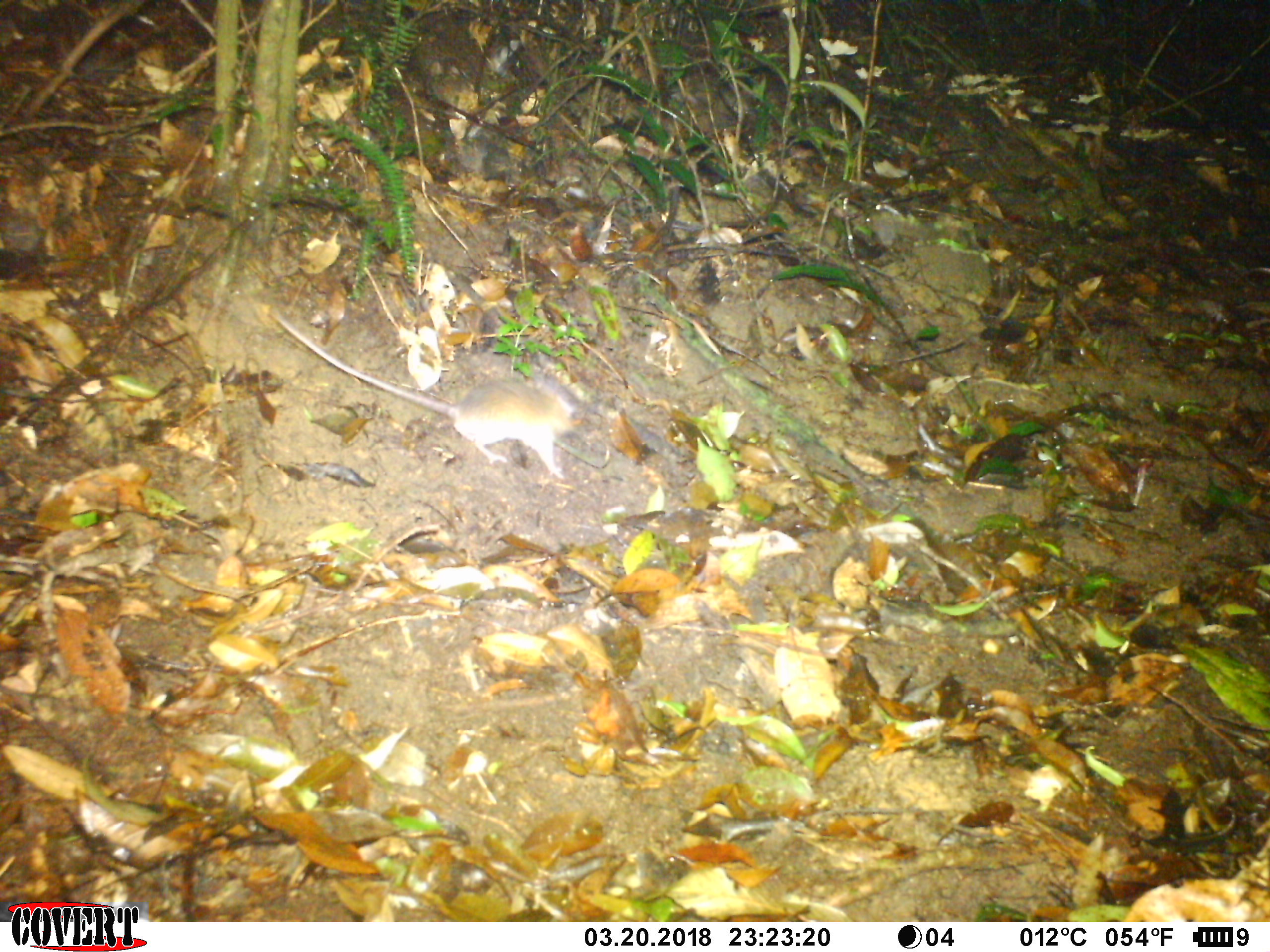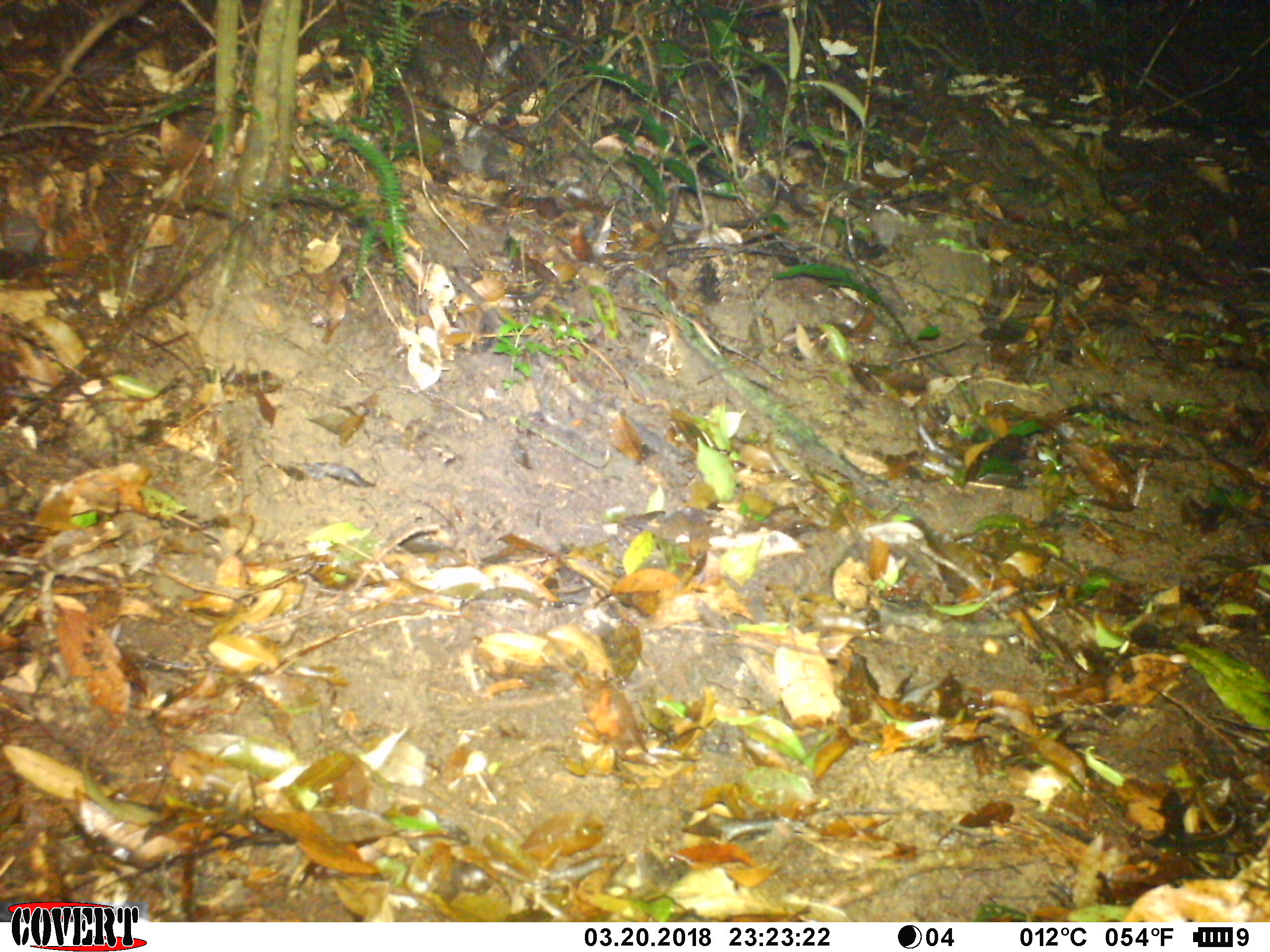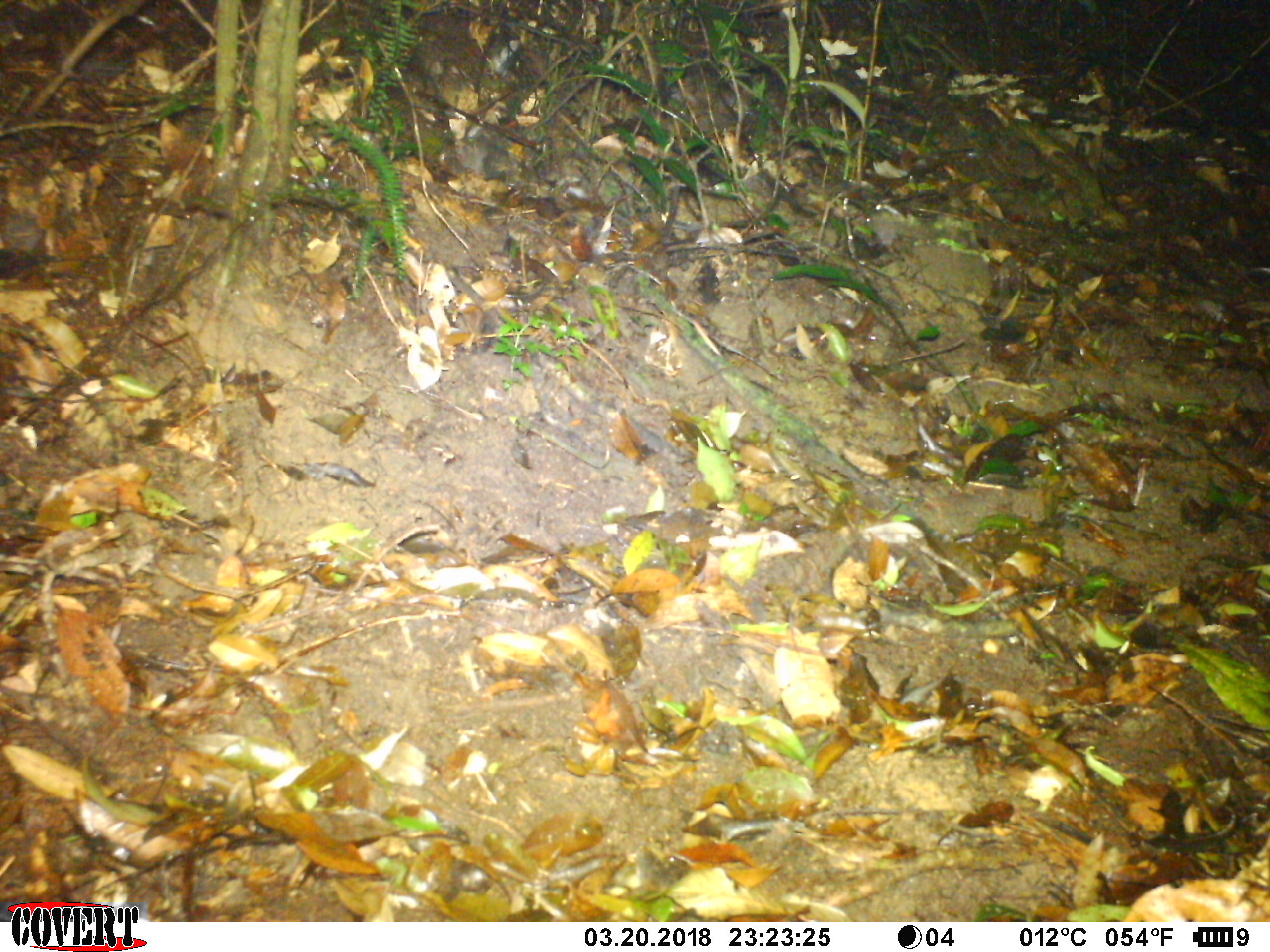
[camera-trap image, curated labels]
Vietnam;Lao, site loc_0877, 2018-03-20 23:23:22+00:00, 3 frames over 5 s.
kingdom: Animalia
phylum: Chordata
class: Mammalia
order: Rodentia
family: Muridae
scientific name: Muridae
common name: old-world mice and rats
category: unidentified murid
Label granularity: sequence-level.